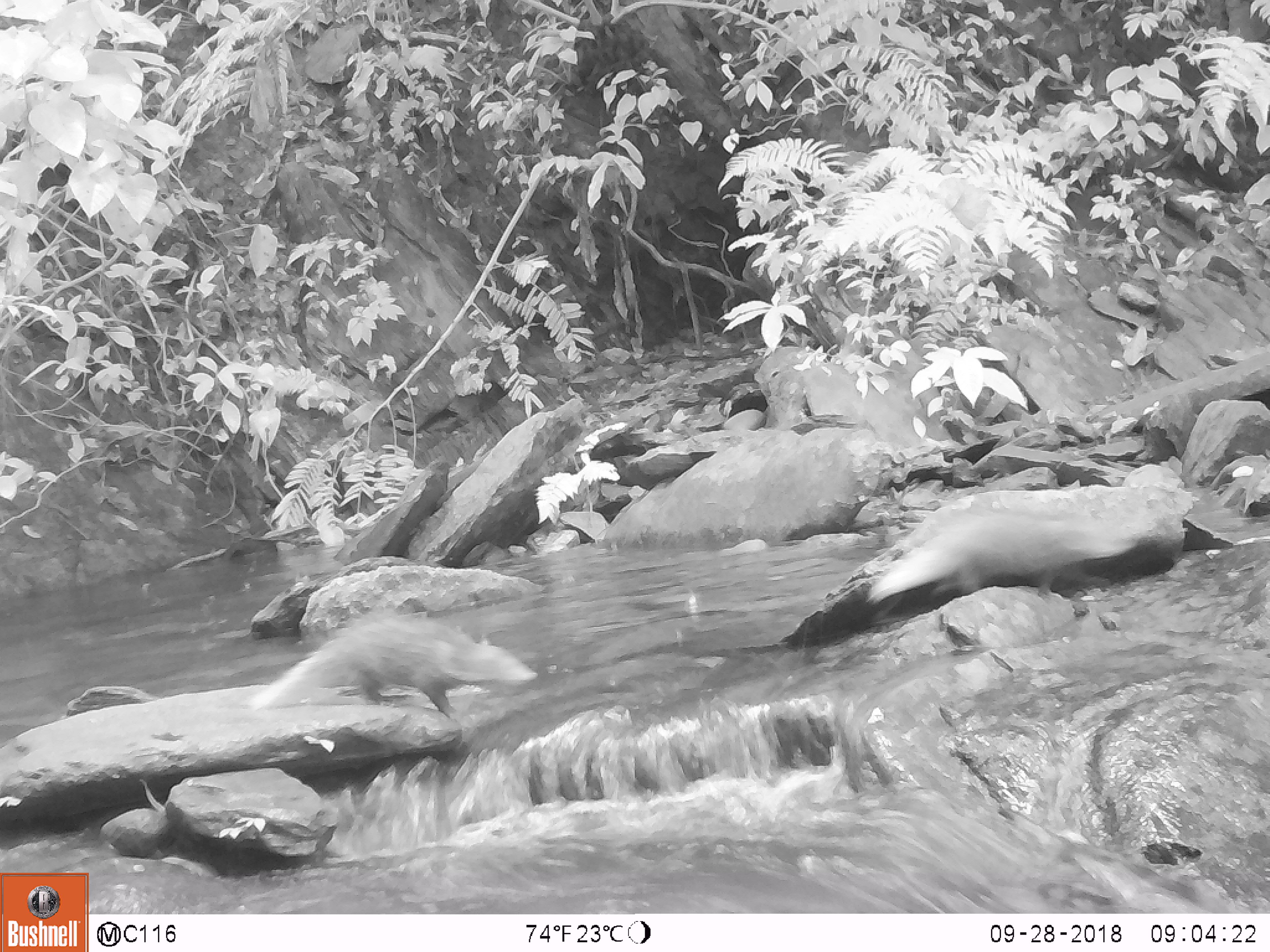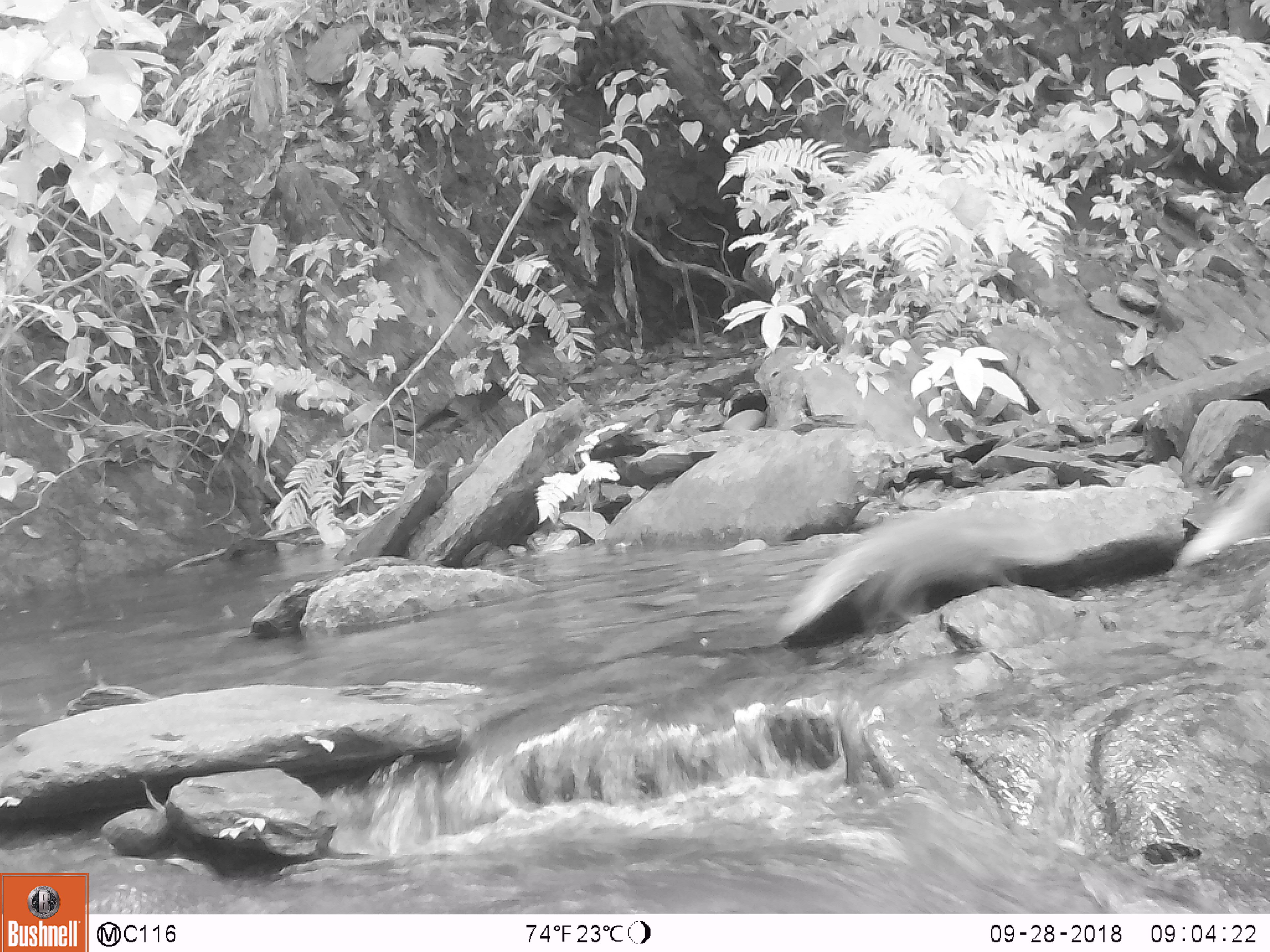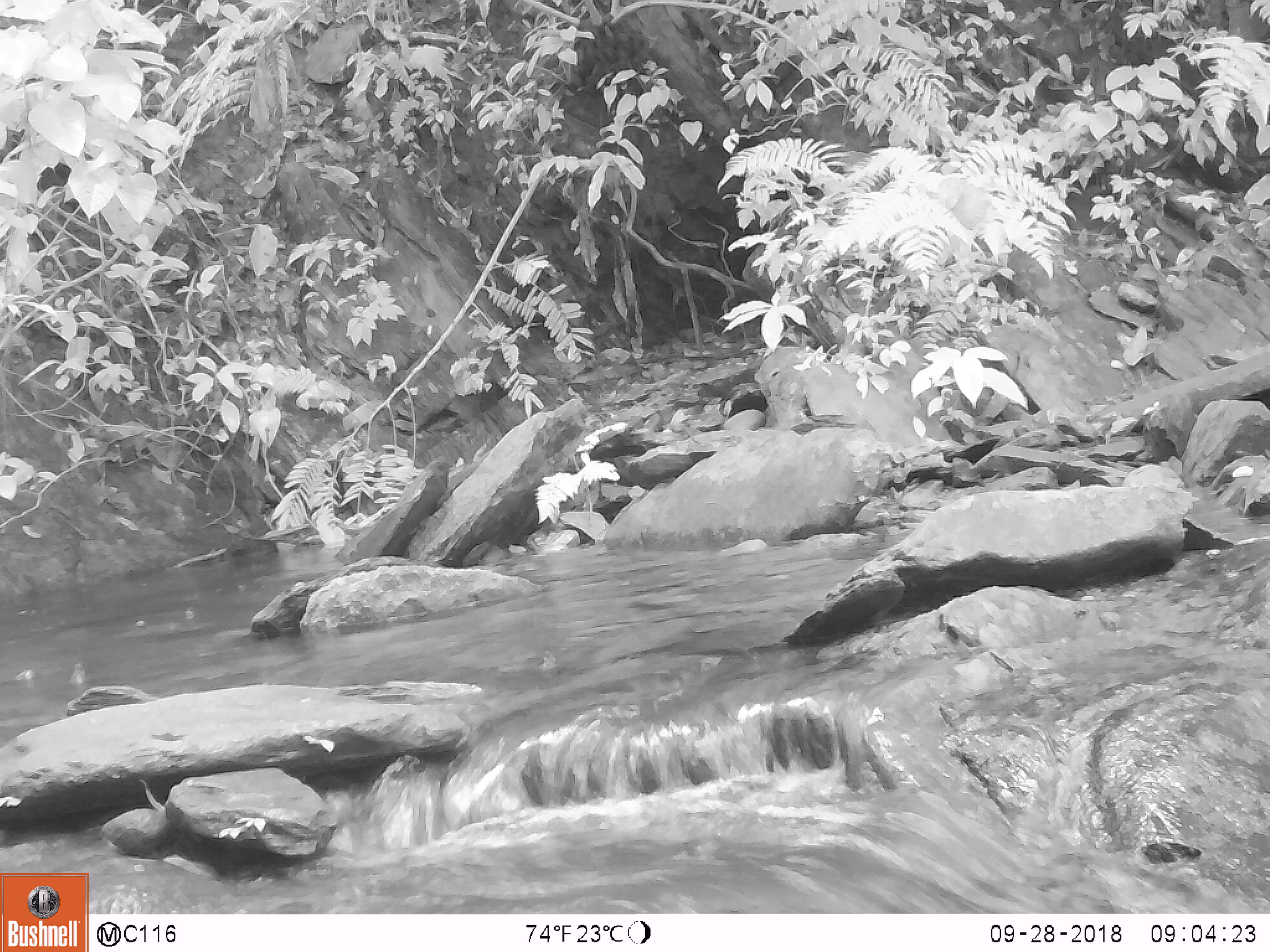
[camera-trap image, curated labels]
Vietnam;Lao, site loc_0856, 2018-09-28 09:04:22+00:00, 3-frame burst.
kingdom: Animalia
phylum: Chordata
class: Mammalia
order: Carnivora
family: Herpestidae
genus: Urva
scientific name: Urva urva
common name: crab-eating mongoose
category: crab eating mongoose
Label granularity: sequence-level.